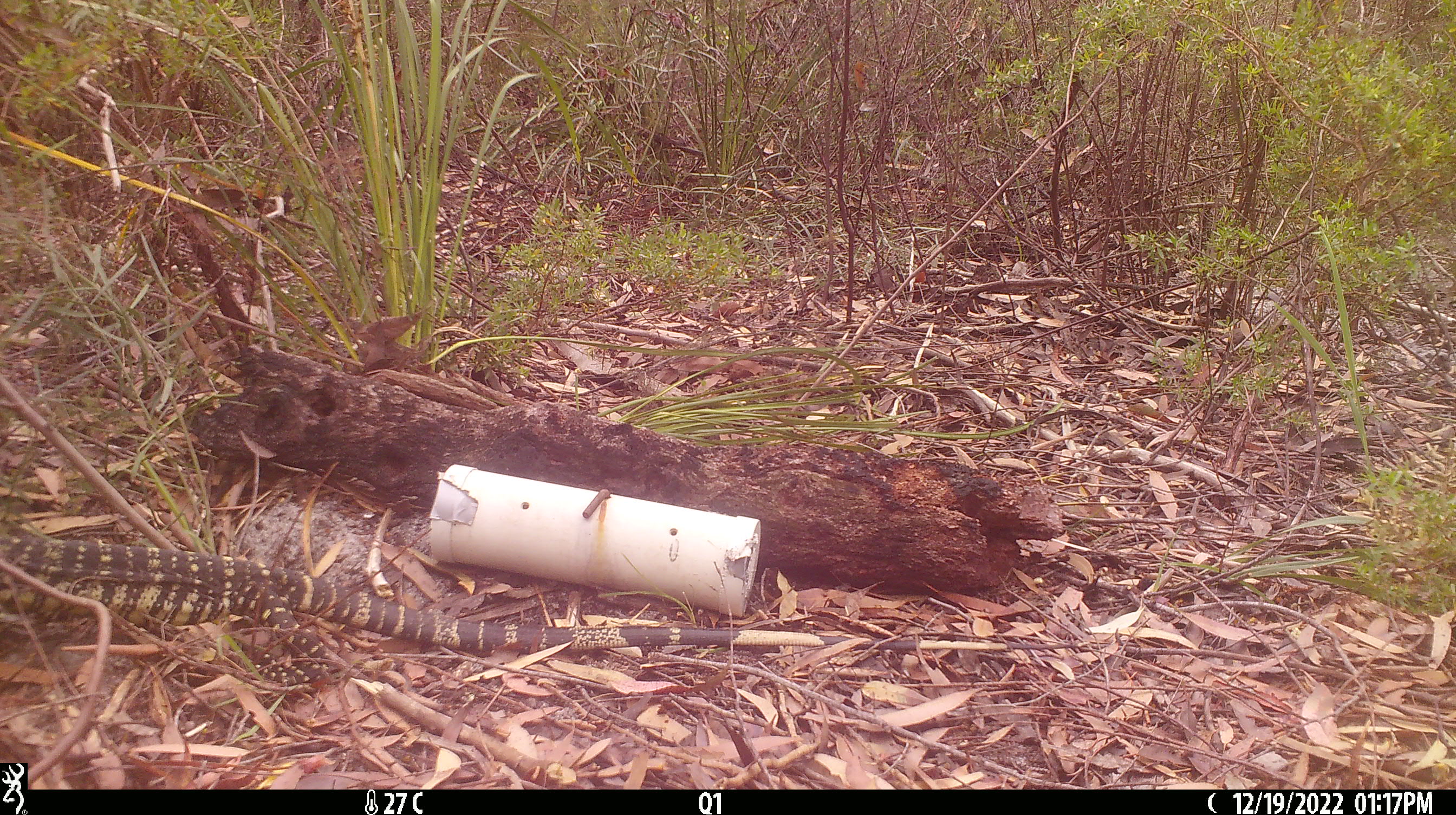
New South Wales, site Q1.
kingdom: Animalia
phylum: Chordata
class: Reptilia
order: Squamata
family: Varanidae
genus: Varanus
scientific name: Varanus varius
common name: lace monitor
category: goanna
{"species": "goanna (lace monitor) (Varanus varius)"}